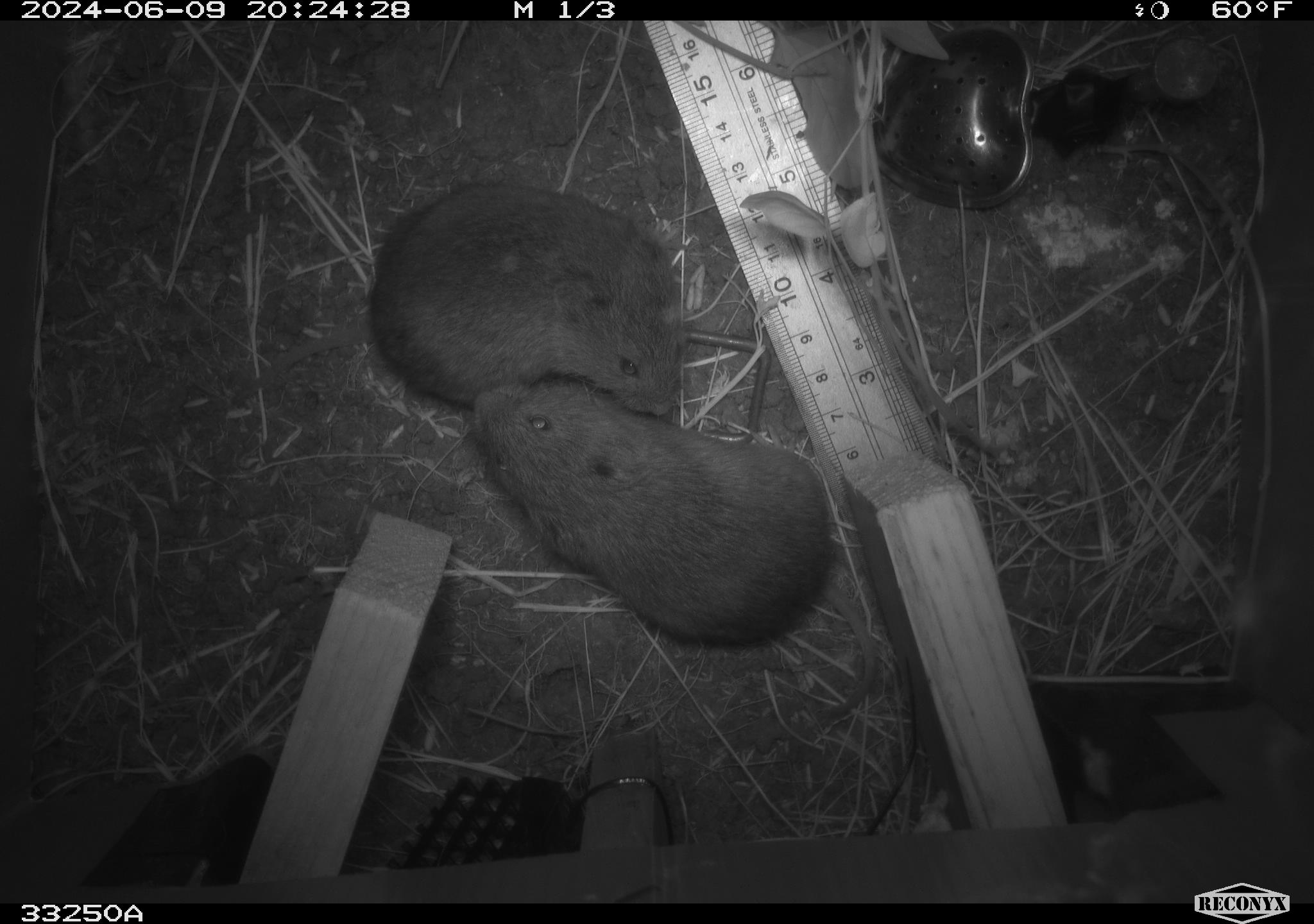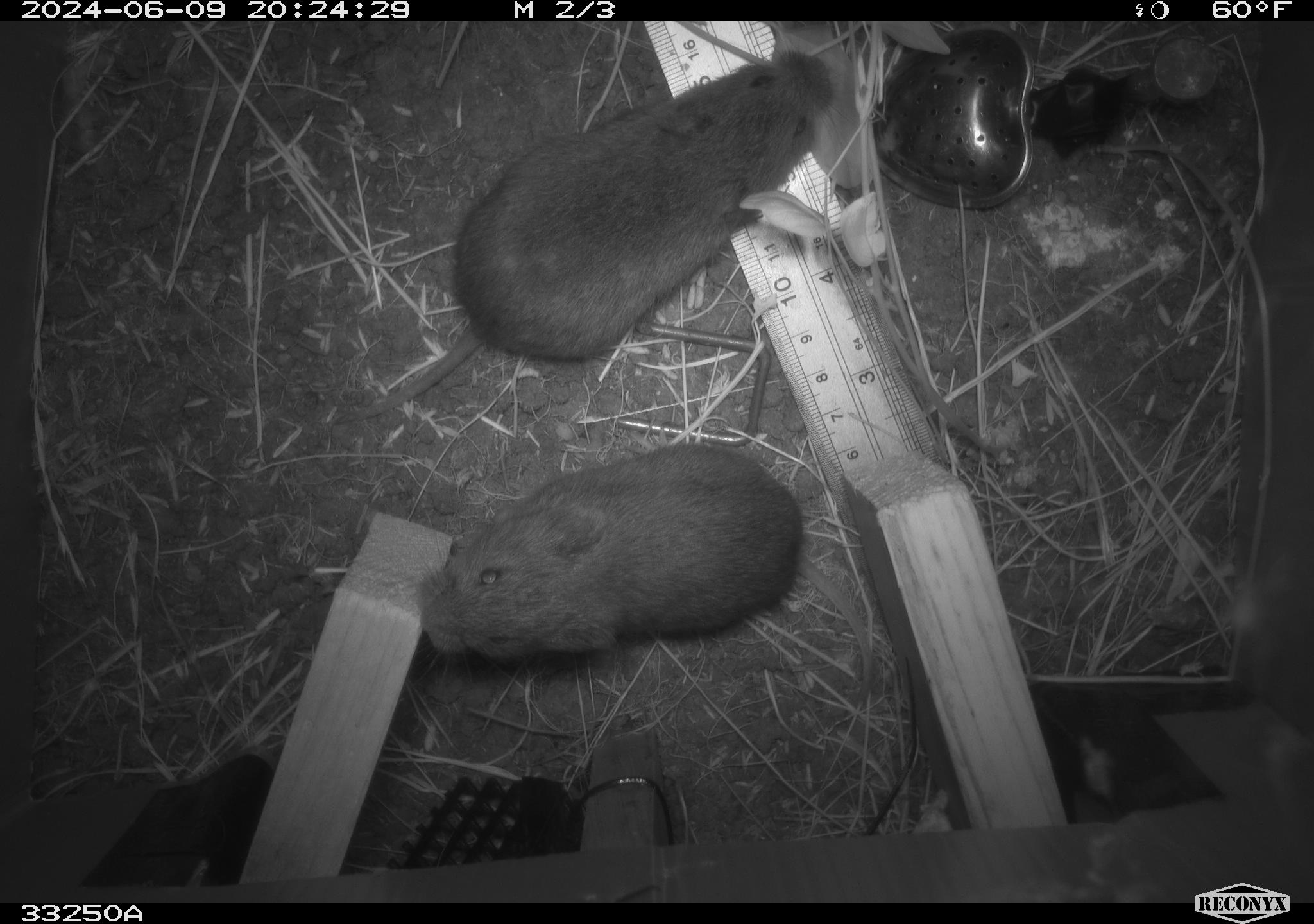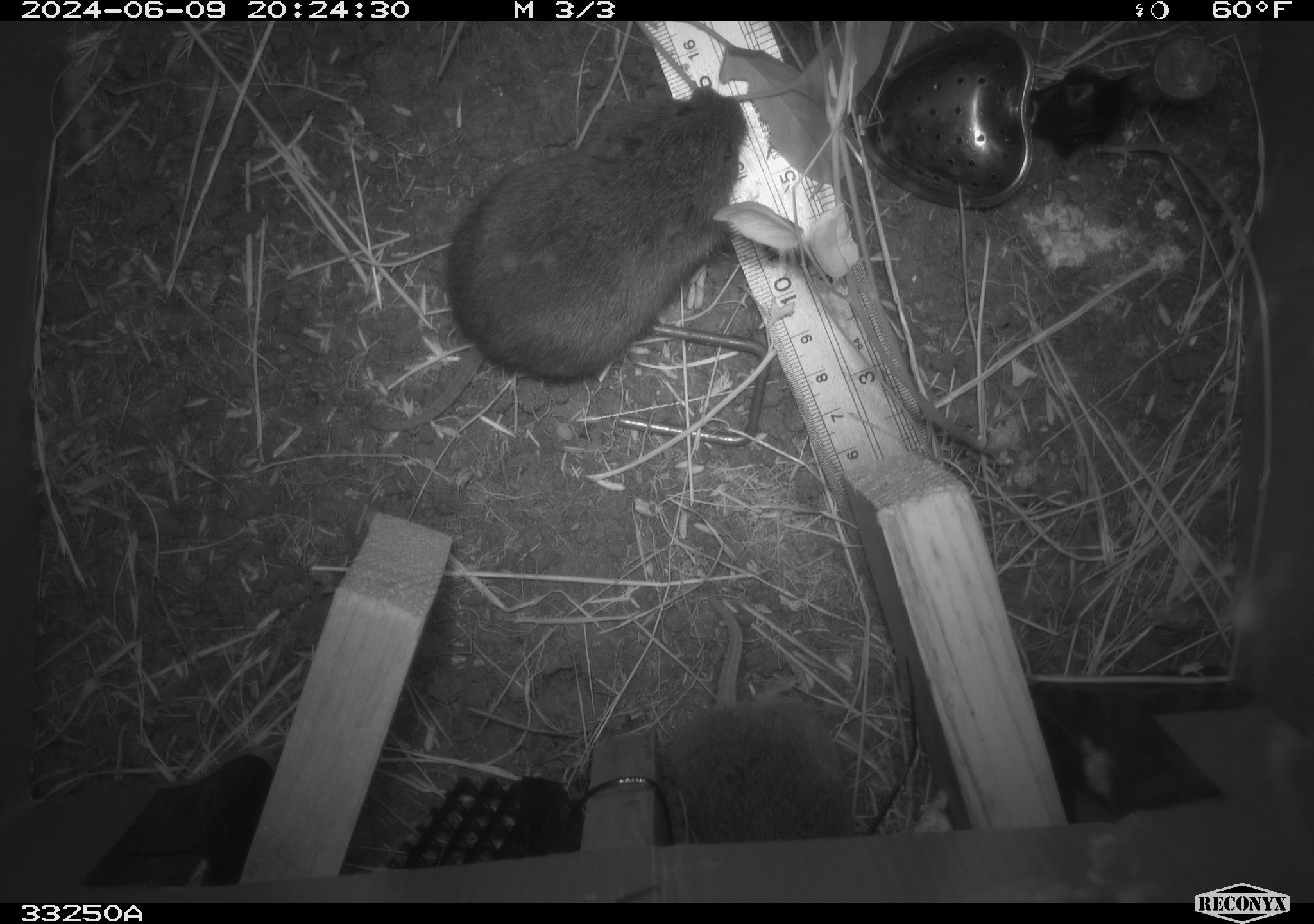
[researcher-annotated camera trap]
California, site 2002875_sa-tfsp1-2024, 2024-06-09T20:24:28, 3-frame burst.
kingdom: Animalia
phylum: Chordata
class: Mammalia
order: Rodentia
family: Cricetidae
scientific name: Arvicolinae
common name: voles, lemmings, and muskrats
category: arvicolinae subfamily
Arvicolinae subfamily (voles, lemmings, and muskrats) (Arvicolinae).